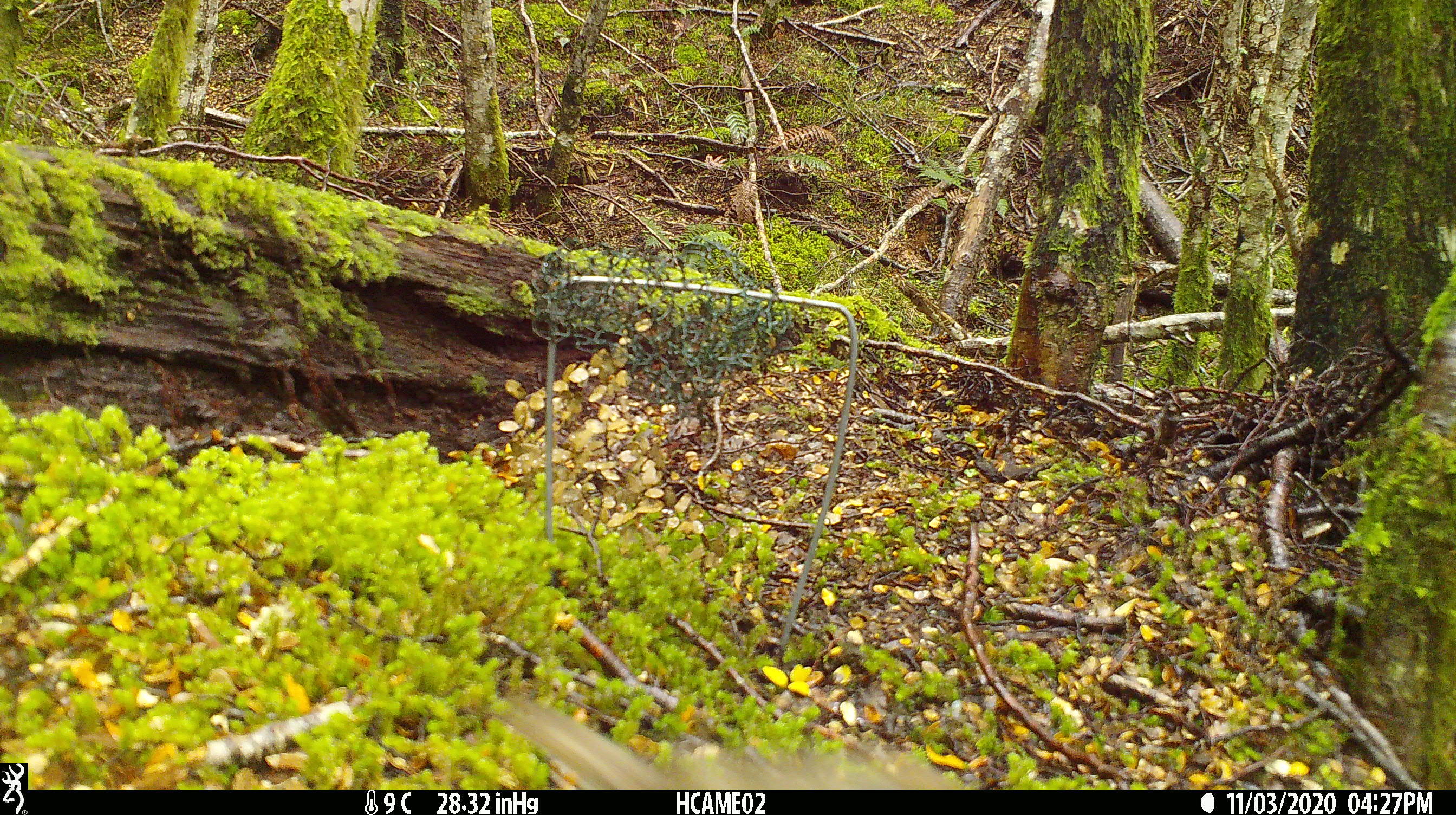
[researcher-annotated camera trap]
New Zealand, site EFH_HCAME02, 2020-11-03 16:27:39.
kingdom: Animalia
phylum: Chordata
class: Aves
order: Passeriformes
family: Turdidae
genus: Turdus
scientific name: Turdus philomelos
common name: song thrush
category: thrush